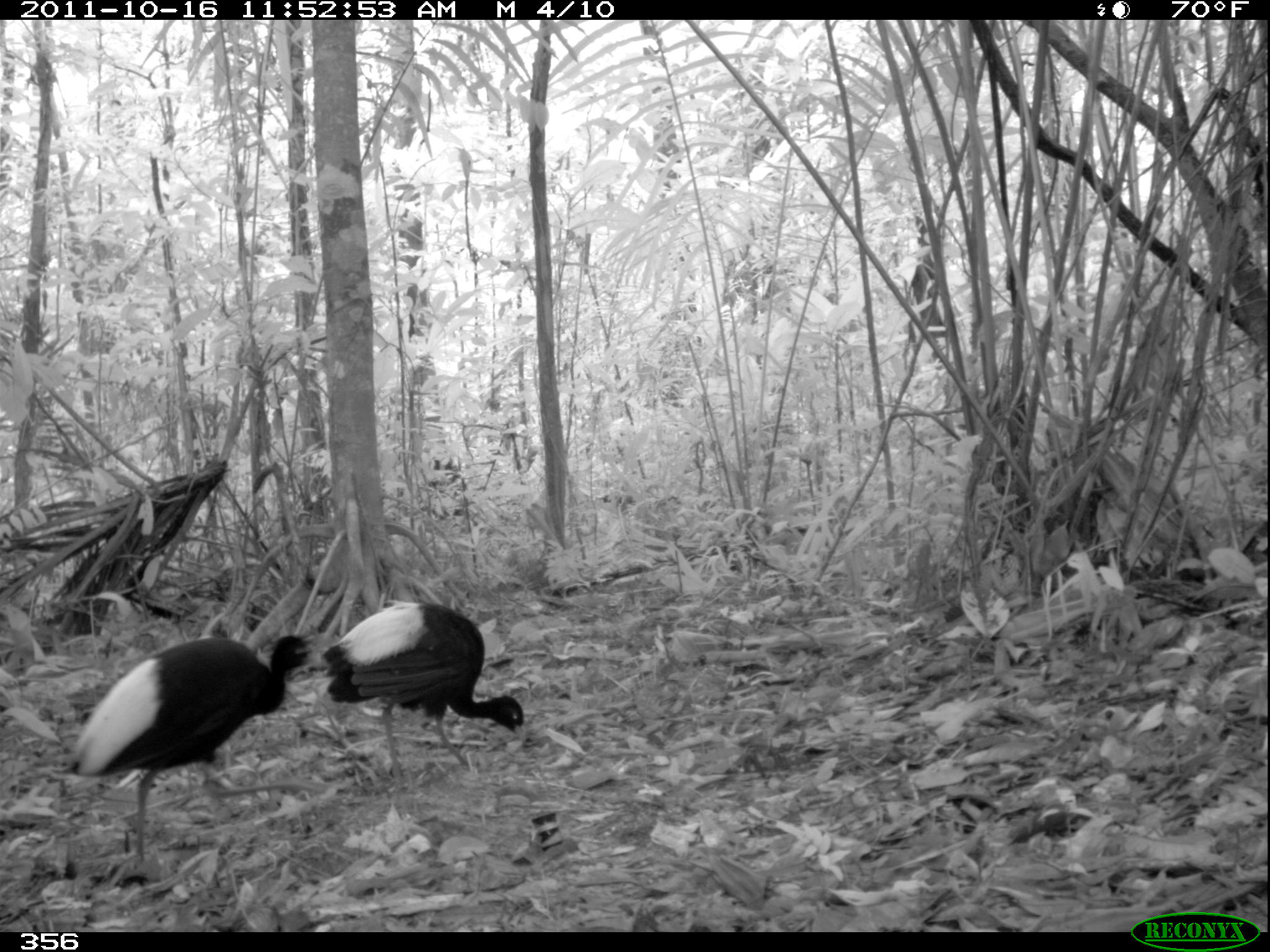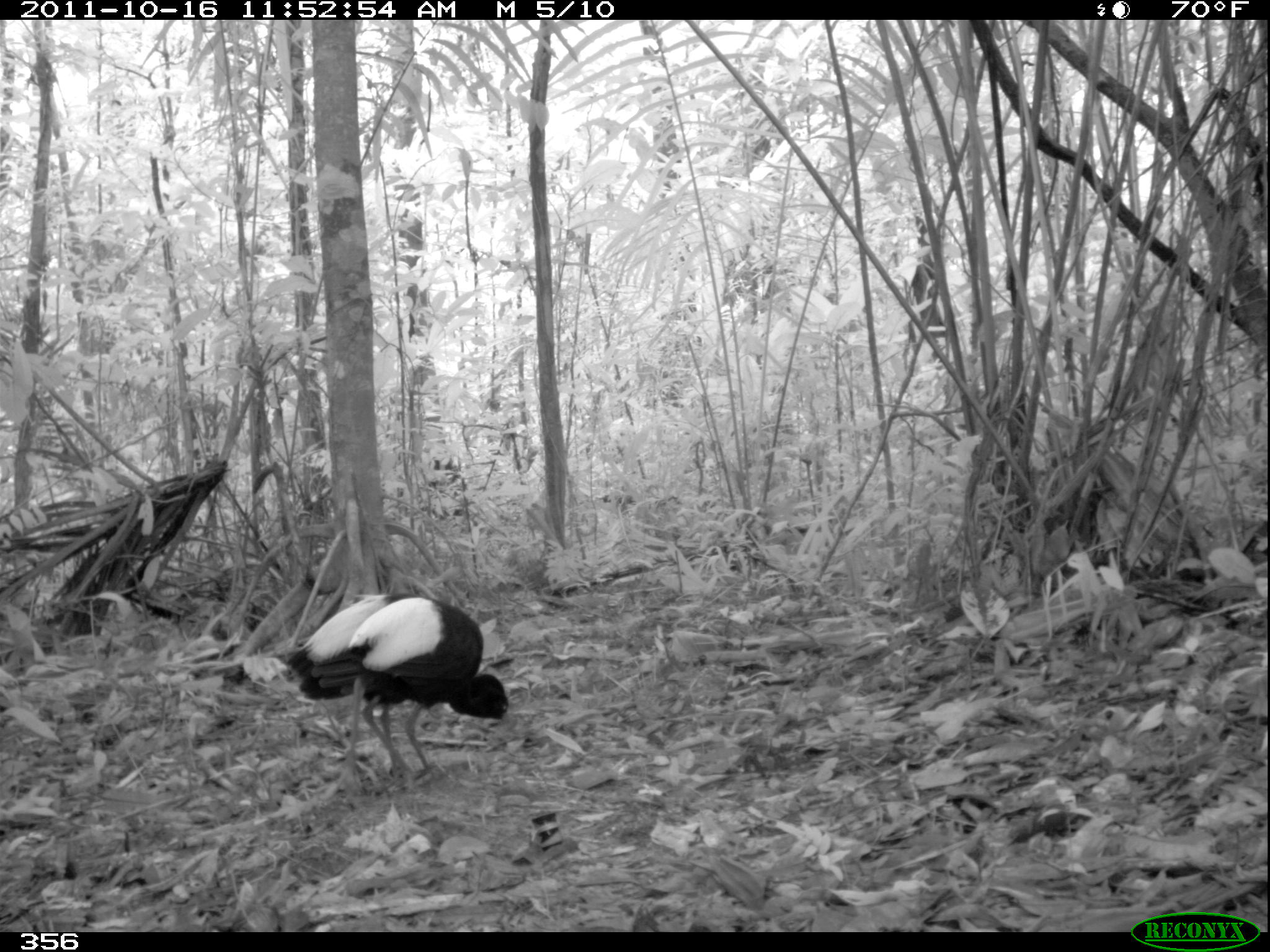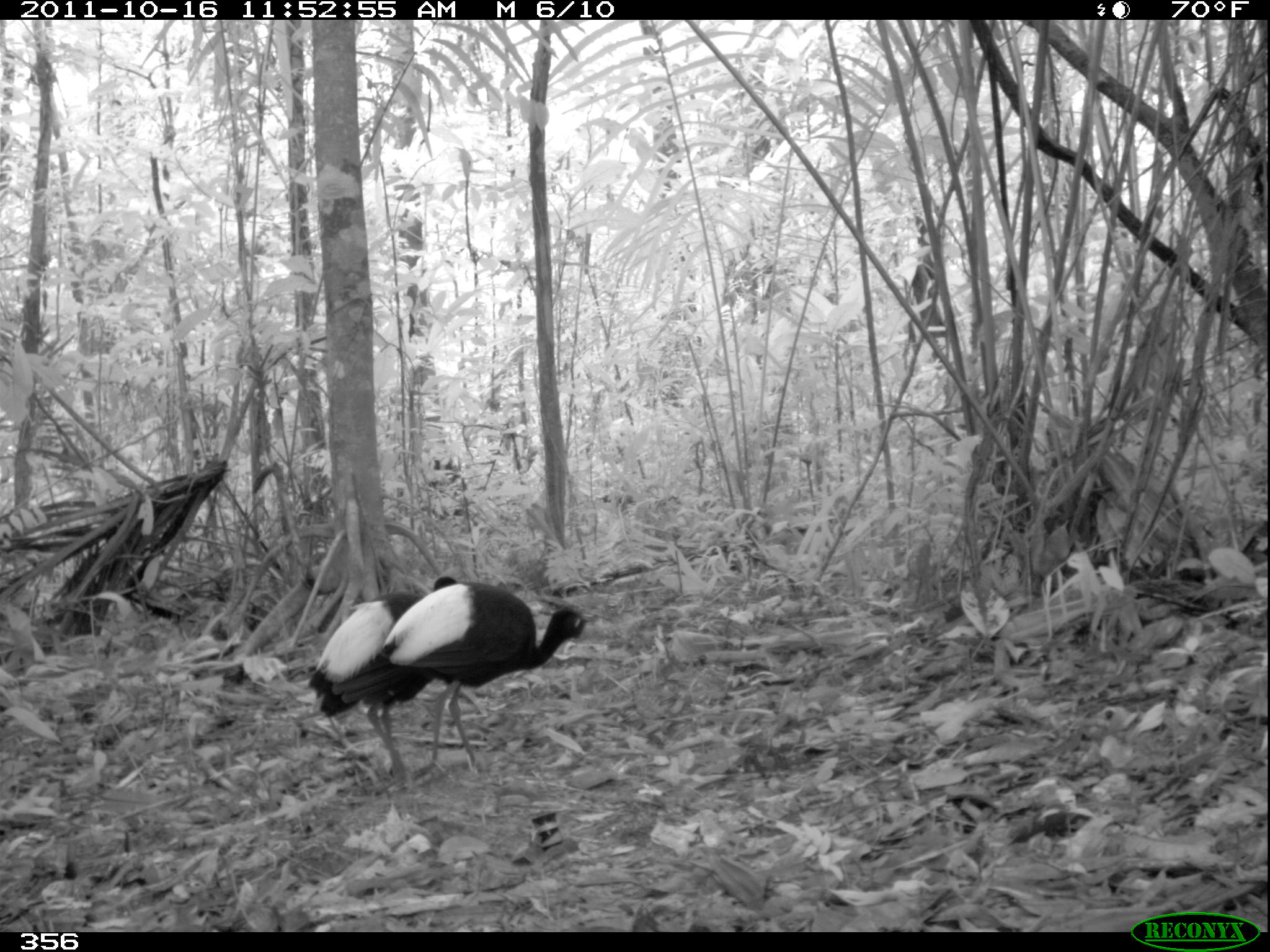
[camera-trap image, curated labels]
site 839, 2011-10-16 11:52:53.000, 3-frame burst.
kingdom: Animalia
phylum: Chordata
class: Aves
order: Gruiformes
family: Psophiidae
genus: Psophia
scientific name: Psophia leucoptera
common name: pale-winged trumpeter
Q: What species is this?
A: Psophia leucoptera (pale-winged trumpeter).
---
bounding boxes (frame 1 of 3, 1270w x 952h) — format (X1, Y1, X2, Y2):
psophia leucoptera: (16, 625, 333, 884); (283, 593, 529, 797)